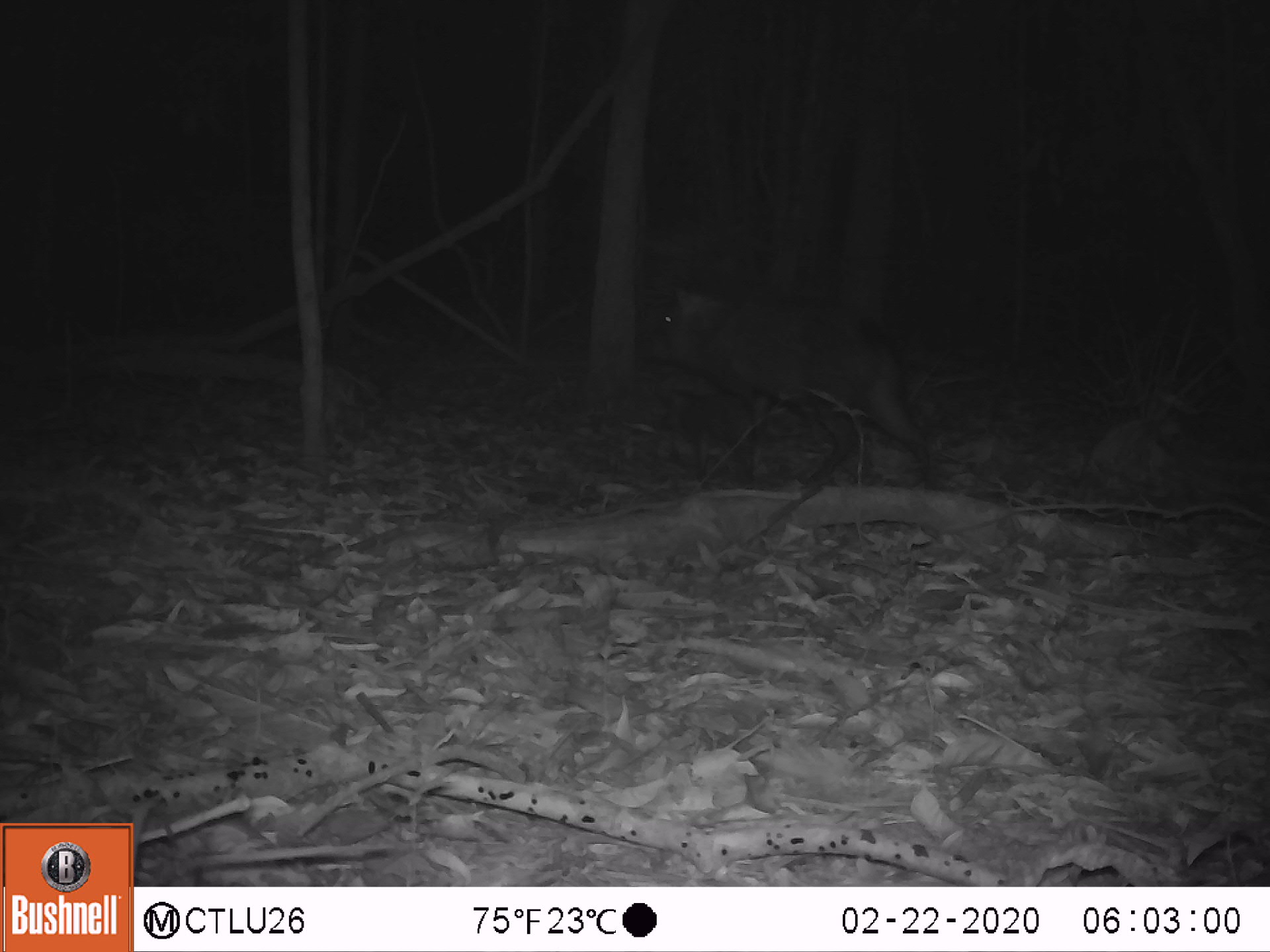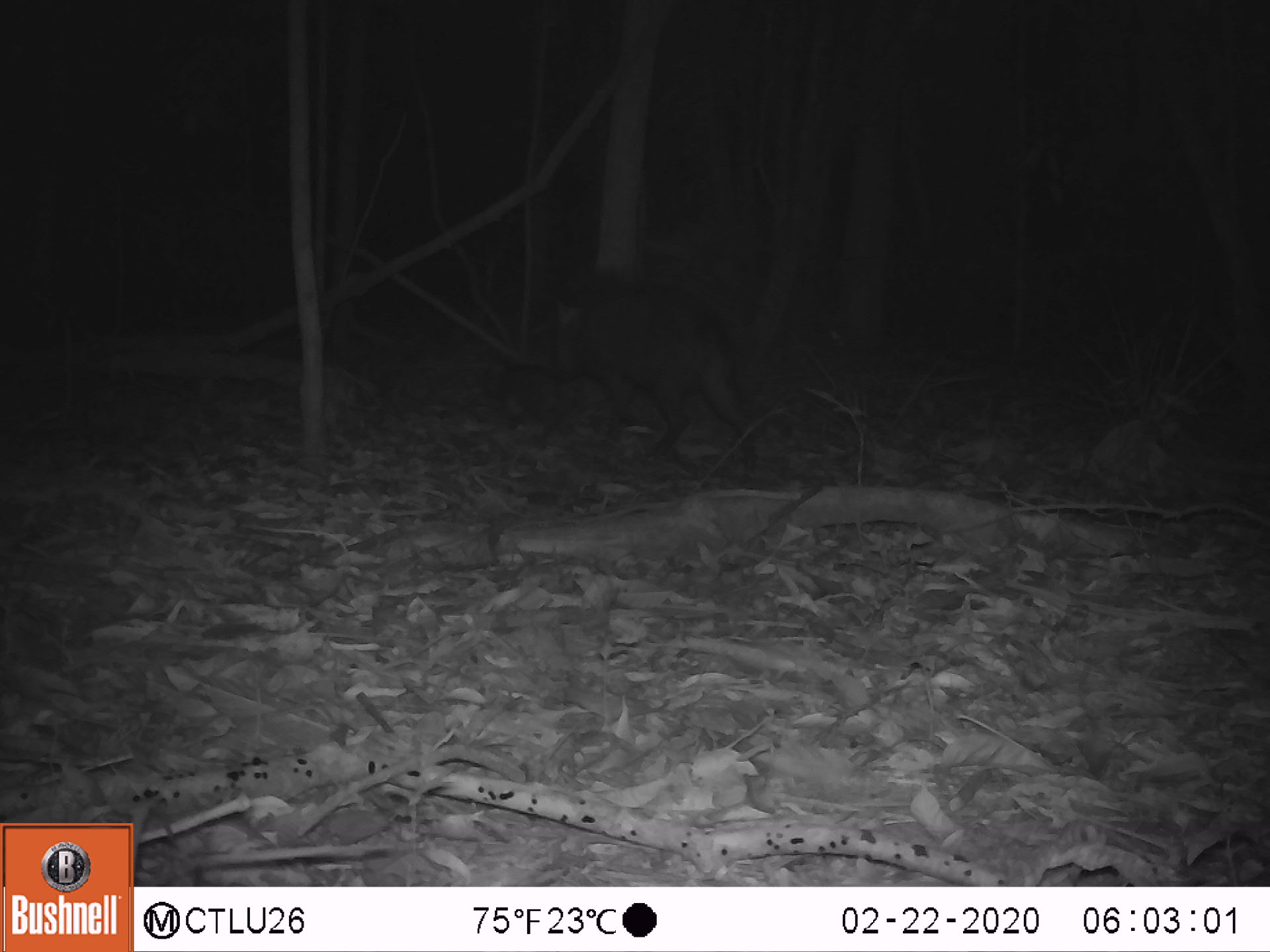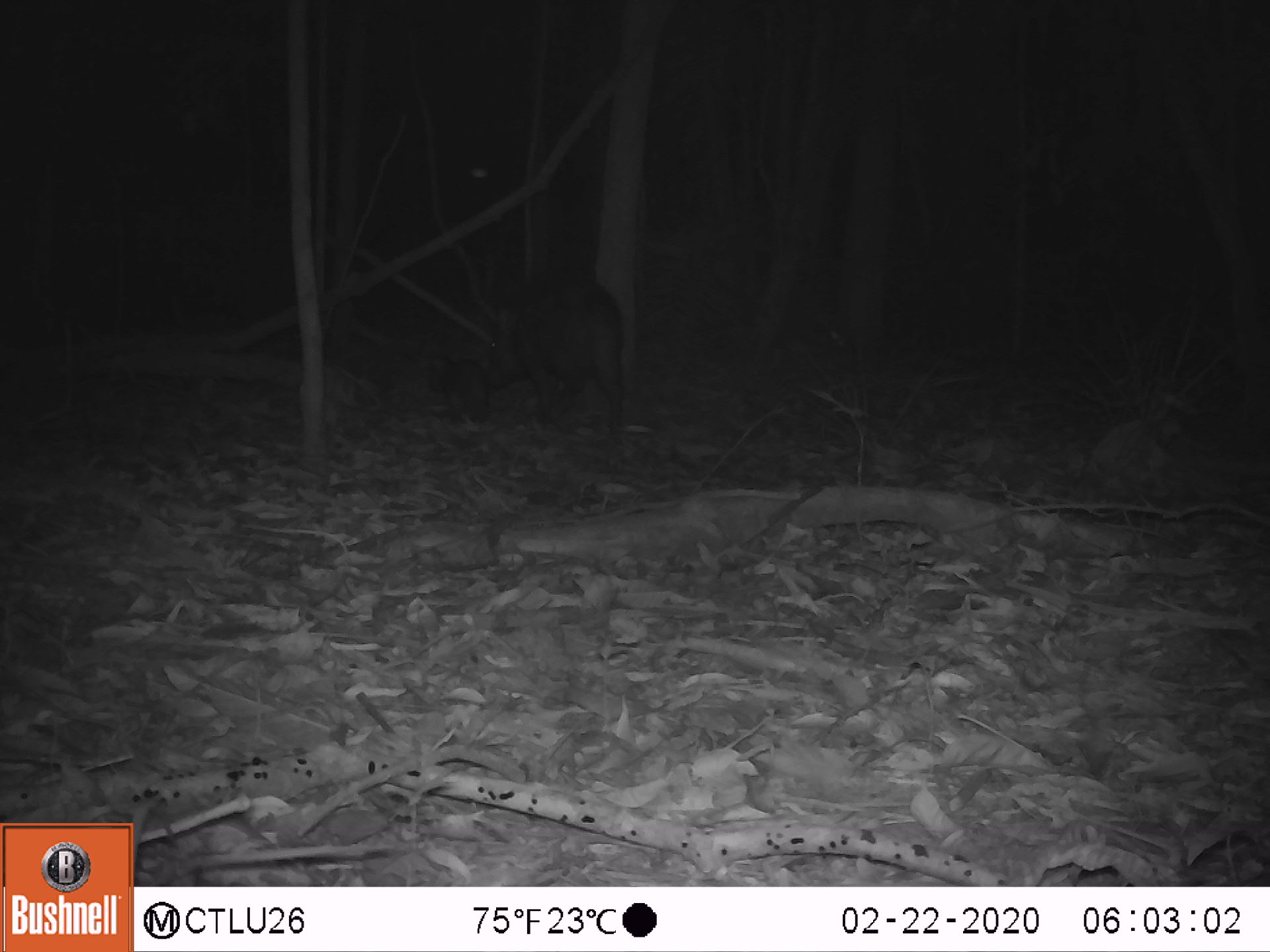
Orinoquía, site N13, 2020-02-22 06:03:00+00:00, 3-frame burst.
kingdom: Animalia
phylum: Chordata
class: Mammalia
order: Artiodactyla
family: Tayassuidae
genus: Pecari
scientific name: Pecari tajacu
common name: collared peccary